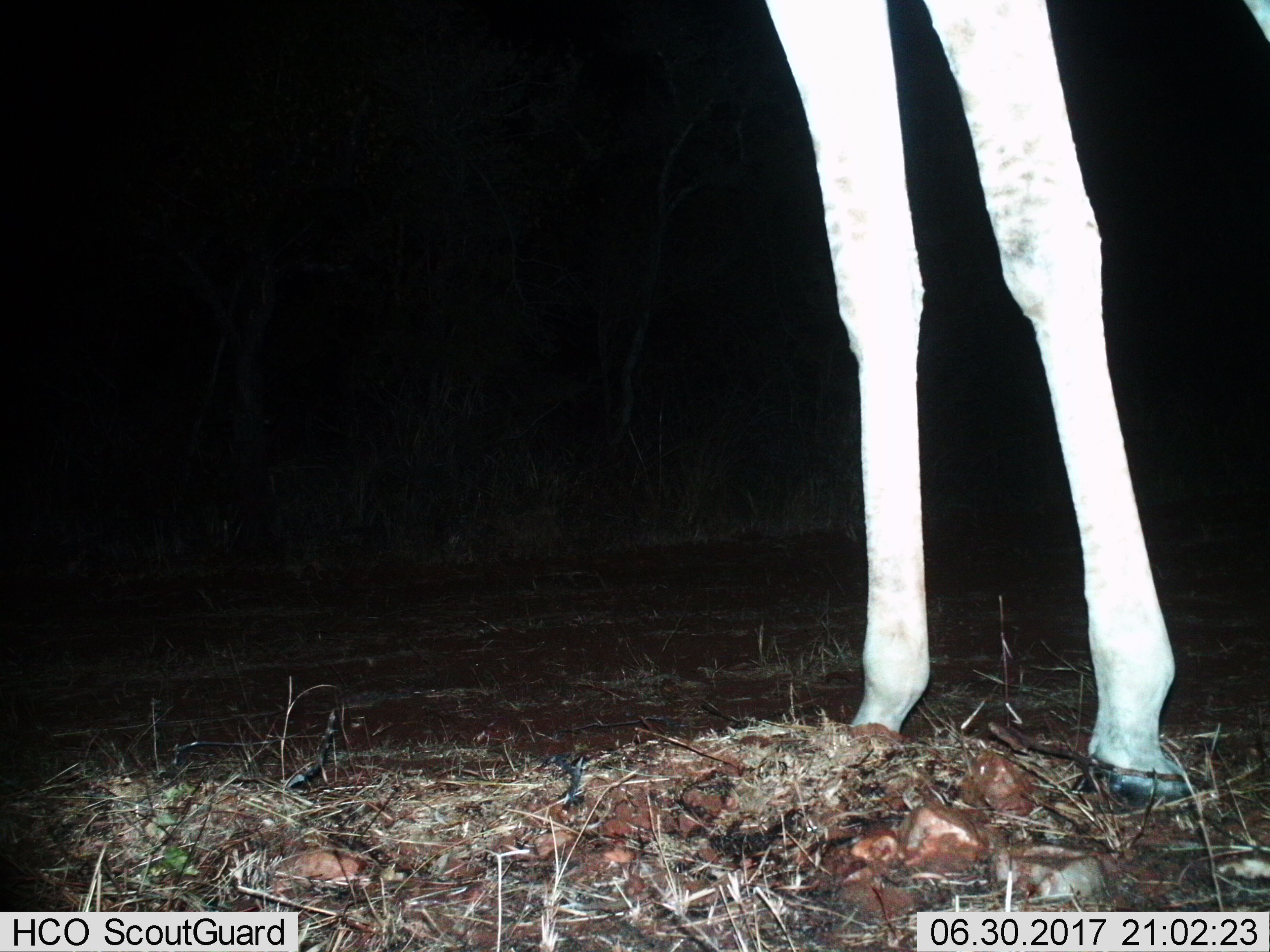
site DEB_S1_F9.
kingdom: Animalia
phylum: Chordata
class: Mammalia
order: Artiodactyla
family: Giraffidae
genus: Giraffa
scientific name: Giraffa camelopardalis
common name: giraffe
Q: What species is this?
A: Giraffe (Giraffa camelopardalis).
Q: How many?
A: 1.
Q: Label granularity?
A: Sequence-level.